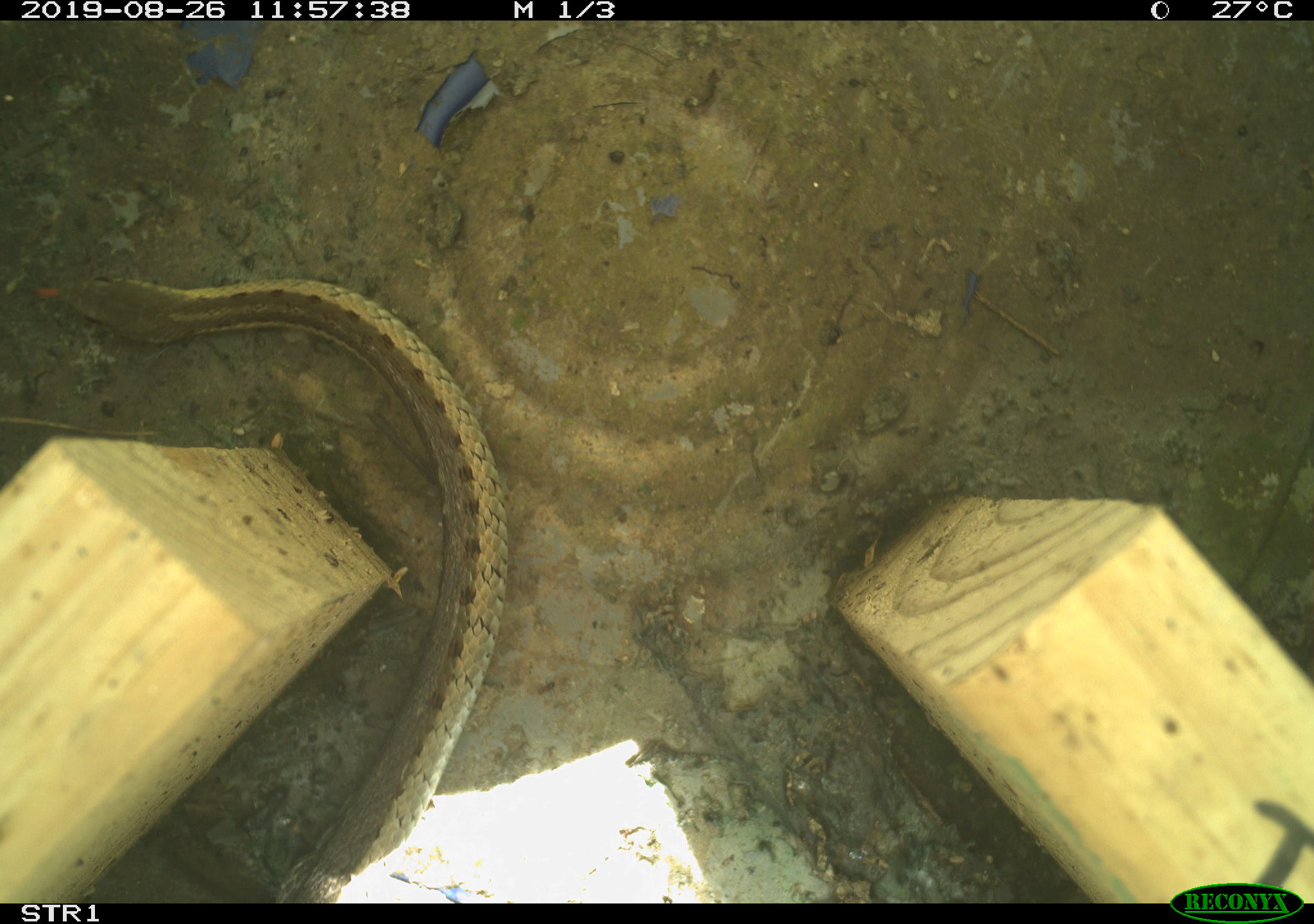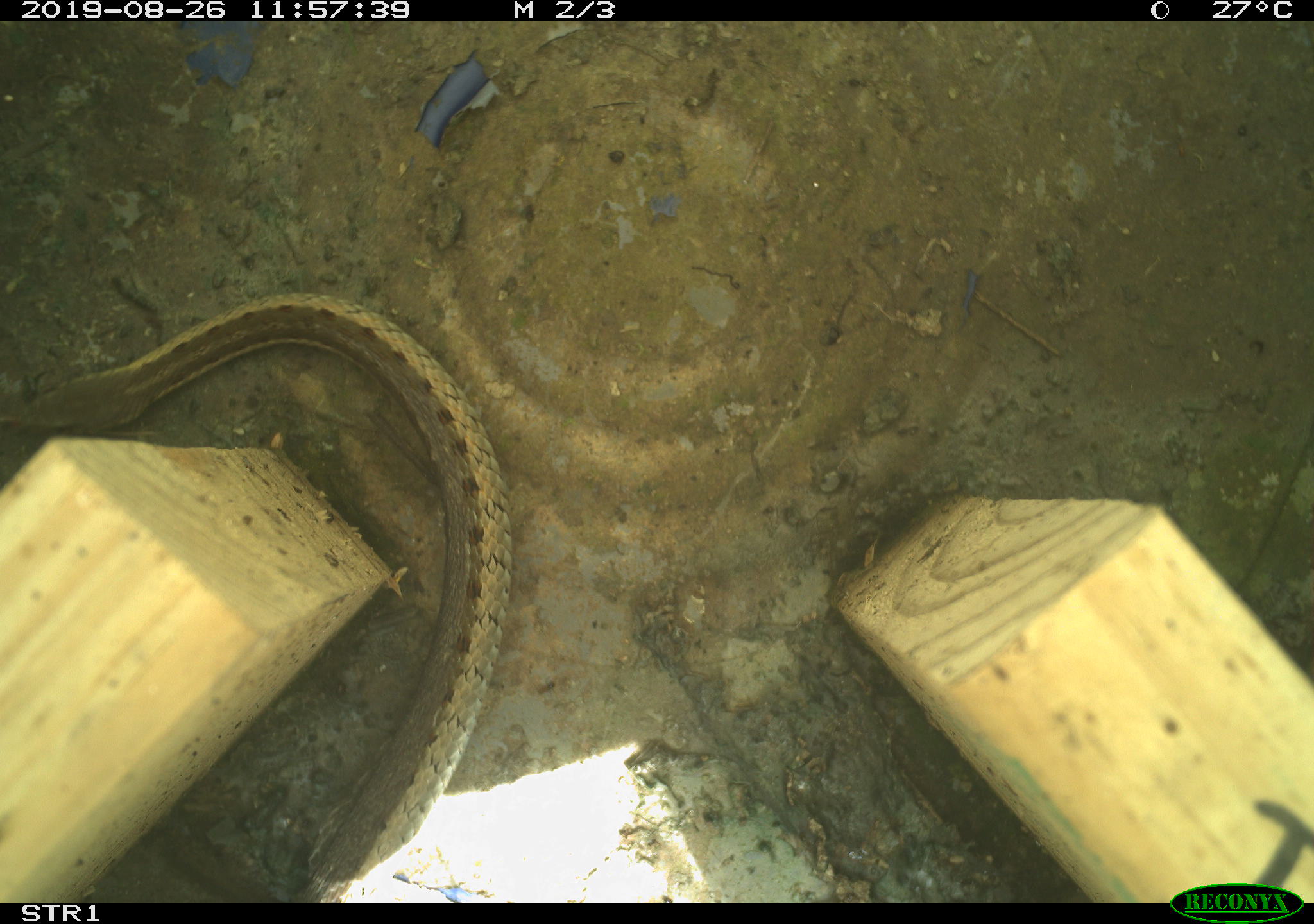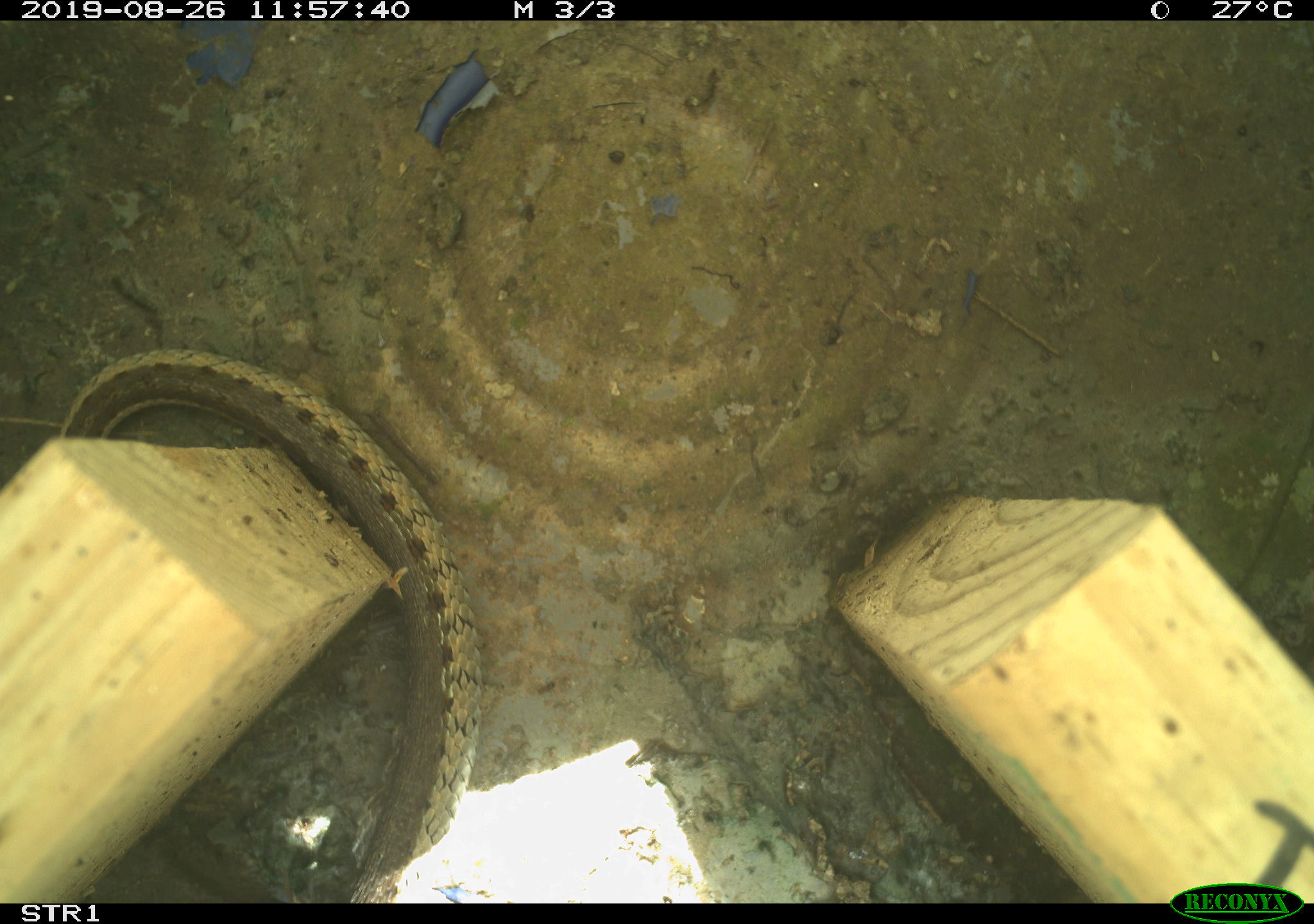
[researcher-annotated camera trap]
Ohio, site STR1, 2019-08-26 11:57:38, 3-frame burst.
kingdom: Animalia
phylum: Chordata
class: Reptilia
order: Squamata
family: Colubridae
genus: Thamnophis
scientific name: Thamnophis sirtalis sirtalis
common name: eastern gartersnake